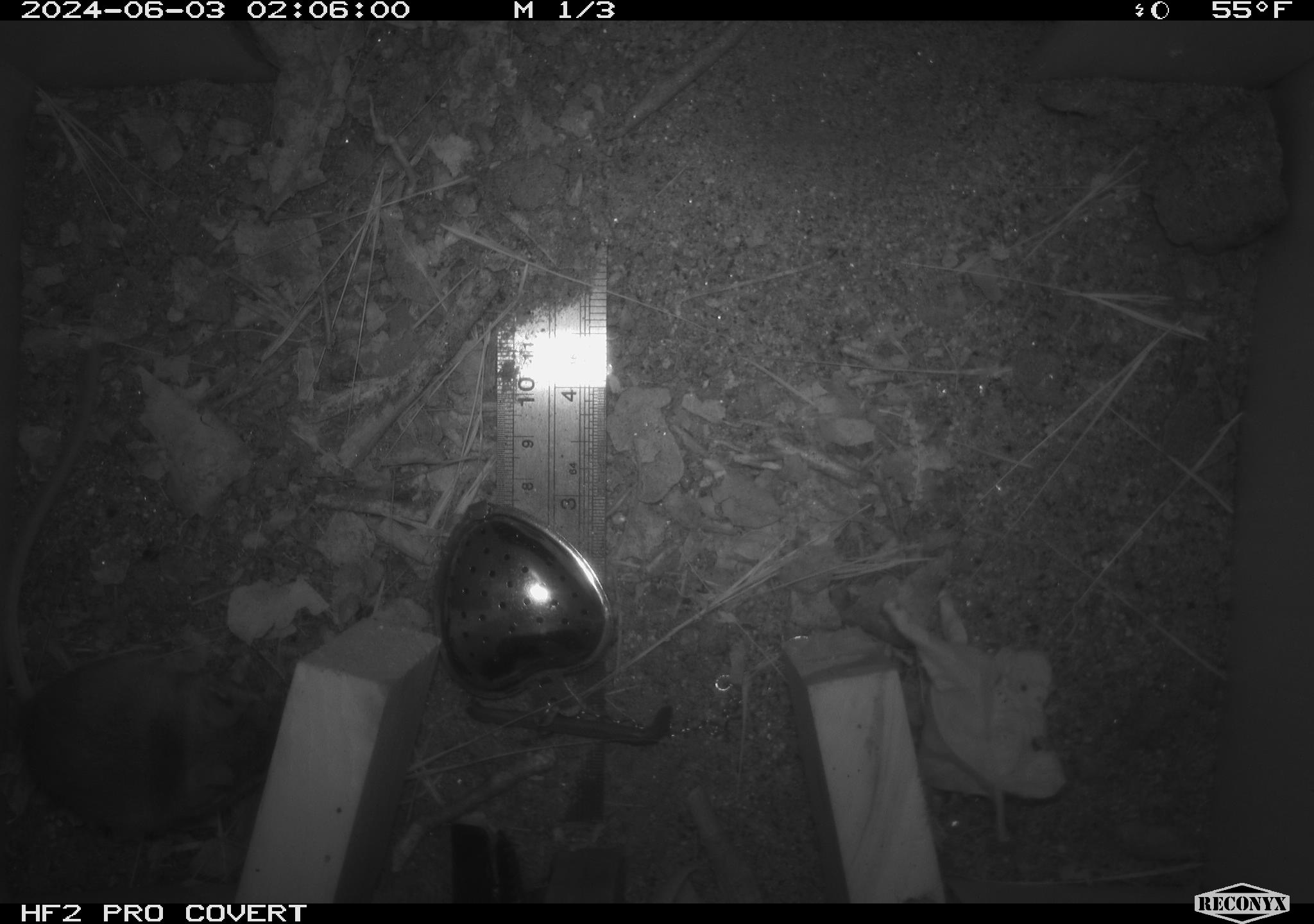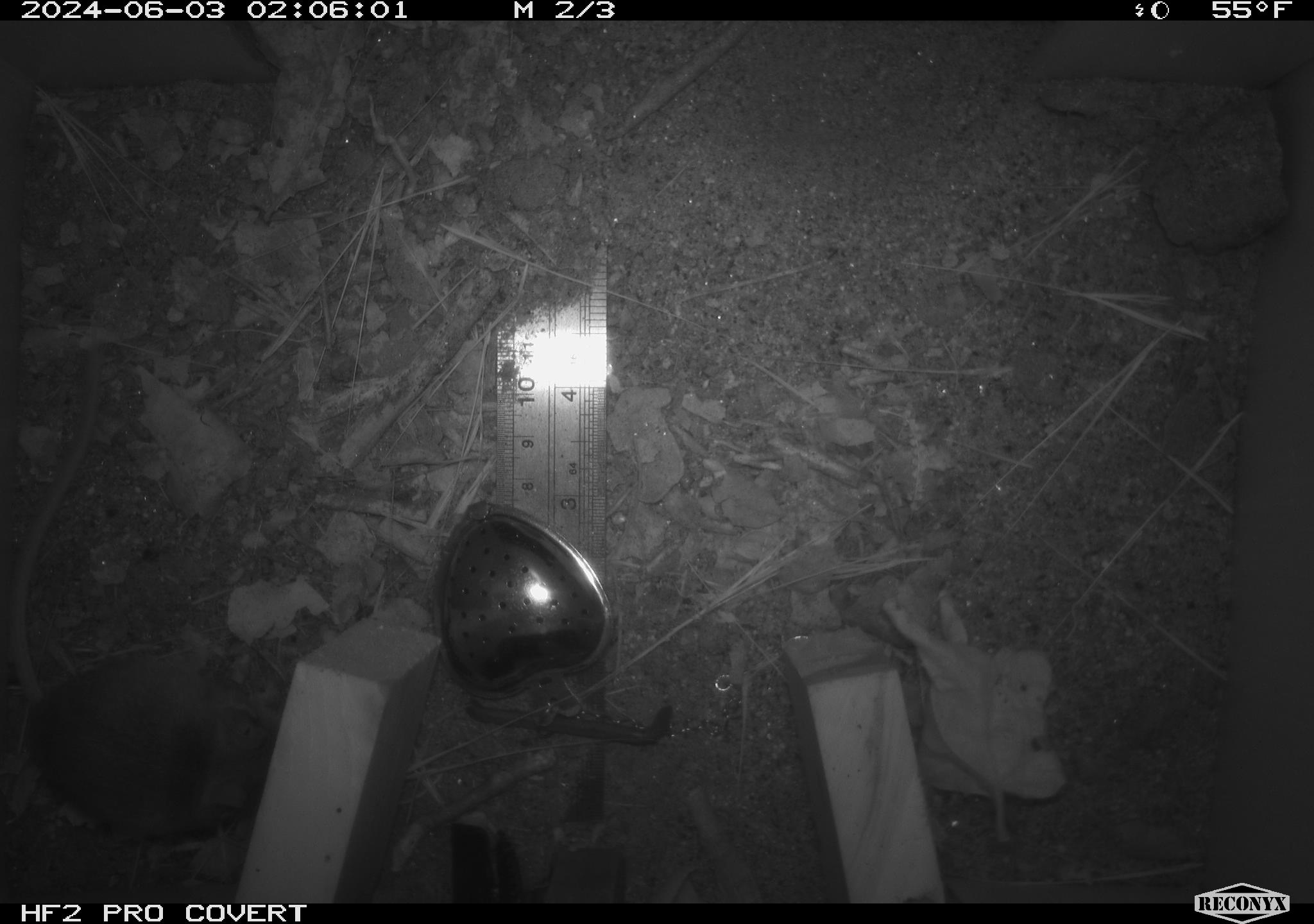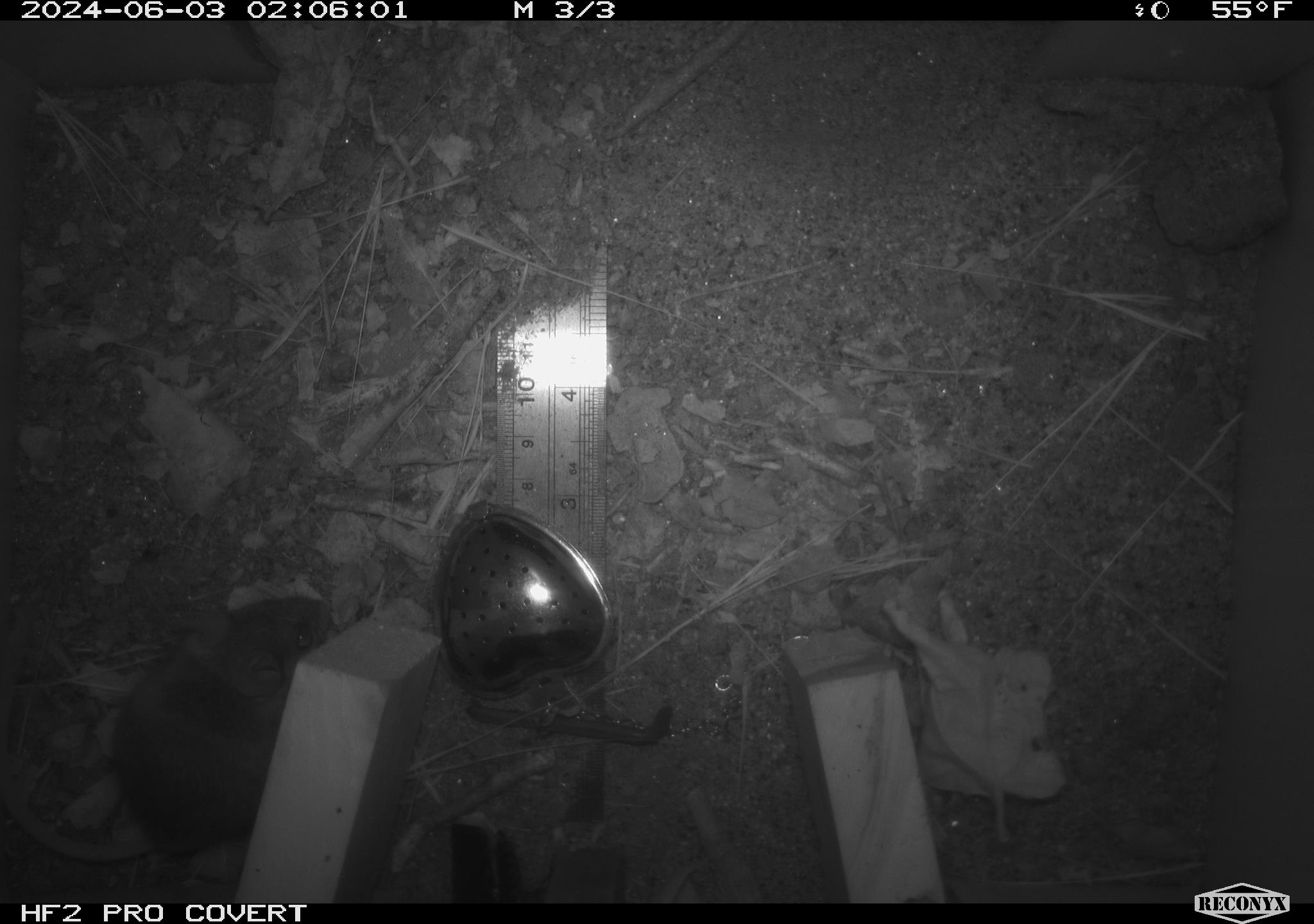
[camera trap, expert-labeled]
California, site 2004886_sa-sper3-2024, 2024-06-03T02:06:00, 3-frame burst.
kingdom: Animalia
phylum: Chordata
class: Mammalia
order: Rodentia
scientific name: Rodentia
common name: mouse species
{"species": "mouse species (Rodentia)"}